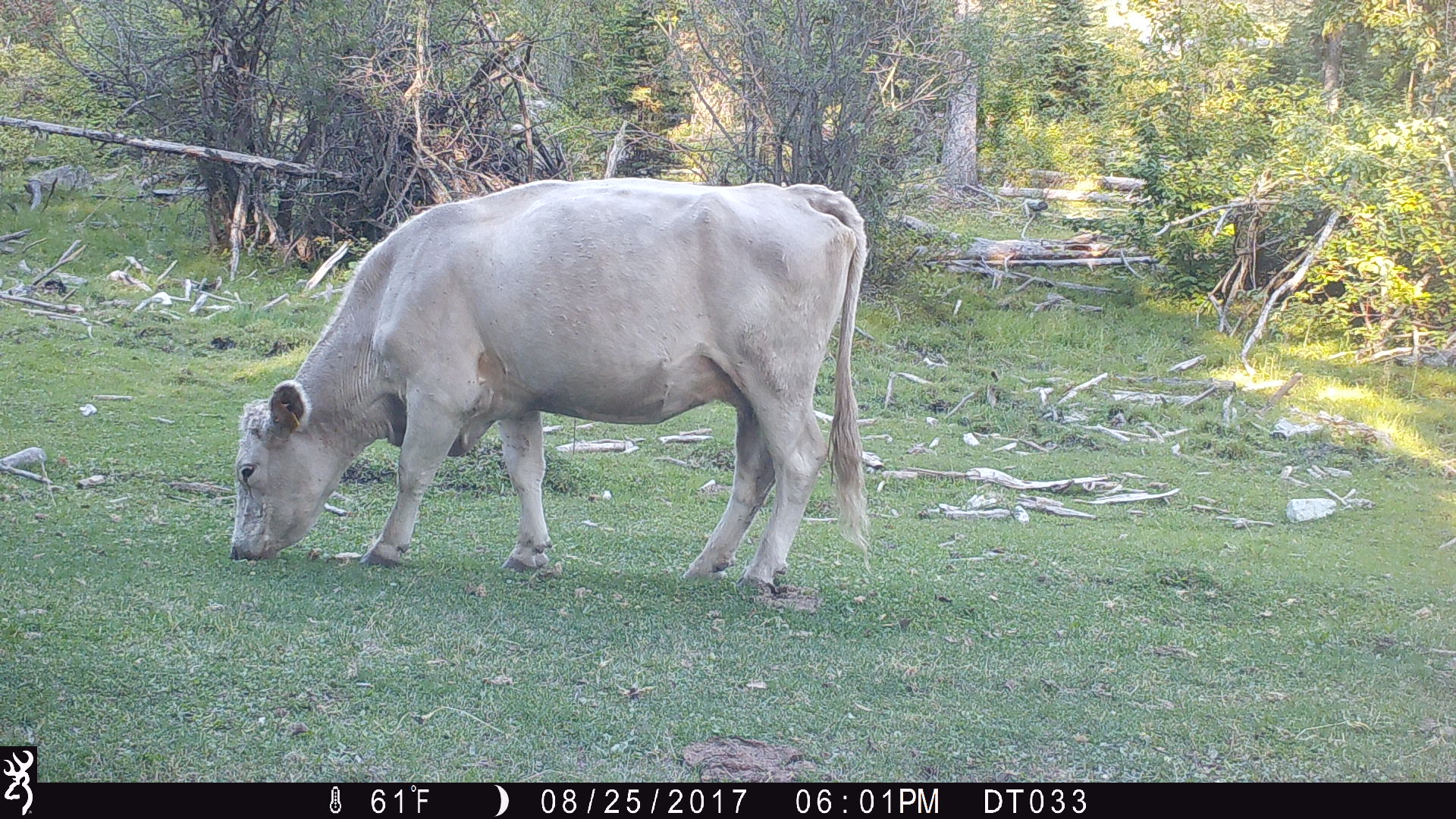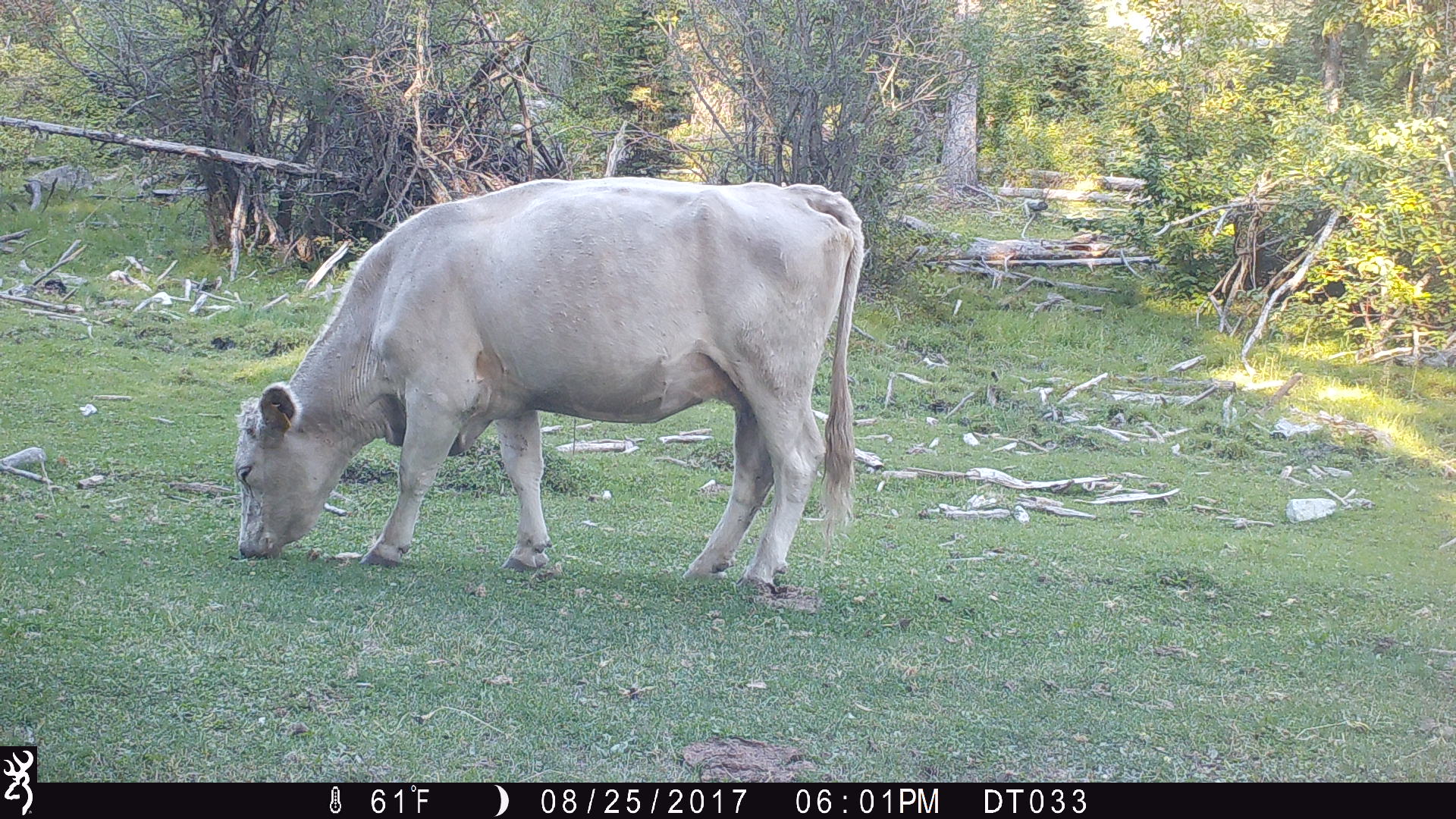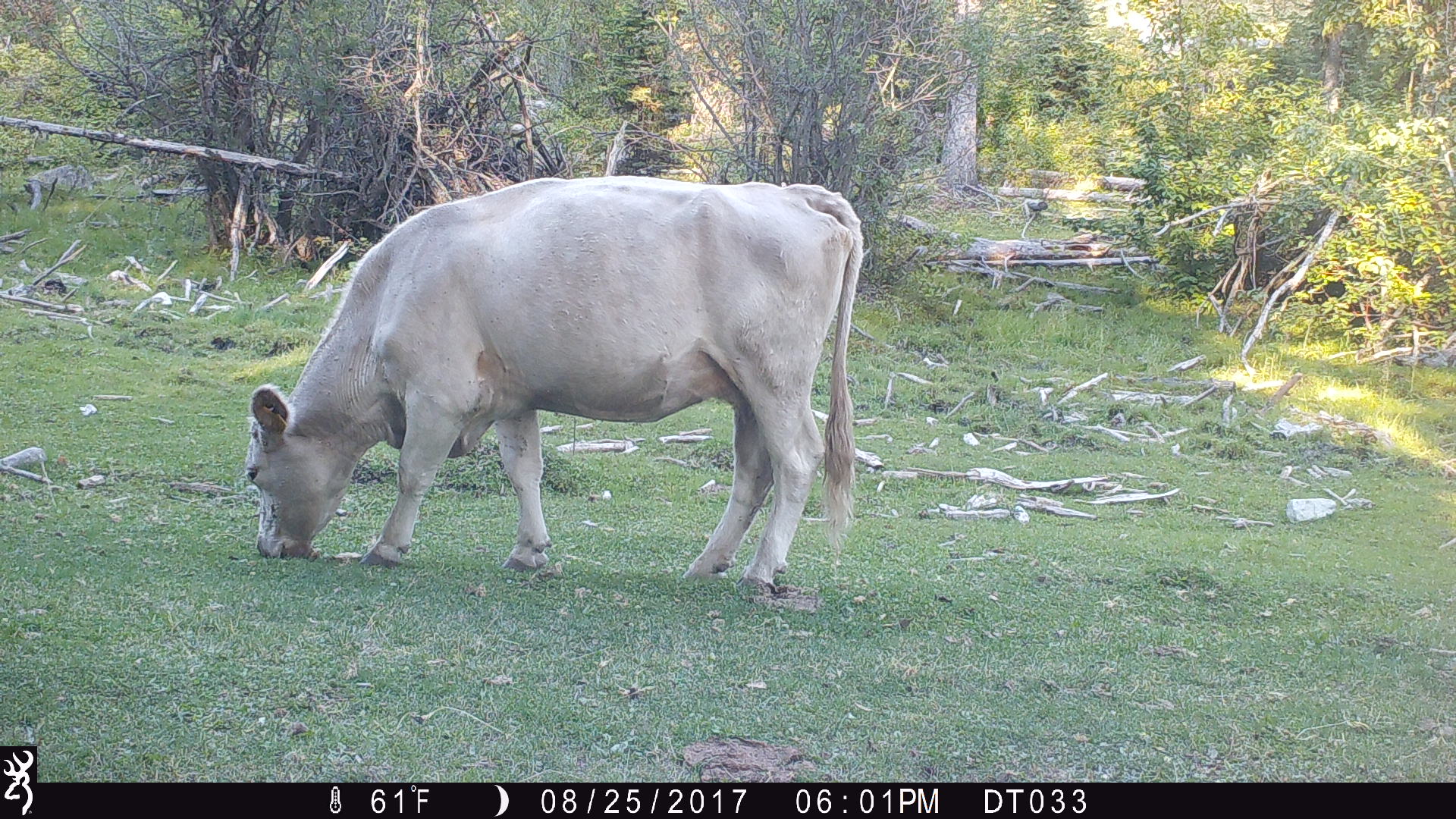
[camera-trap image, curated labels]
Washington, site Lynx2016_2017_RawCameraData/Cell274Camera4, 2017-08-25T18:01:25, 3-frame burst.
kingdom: Animalia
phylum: Chordata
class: Mammalia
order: Artiodactyla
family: Bovidae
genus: Bos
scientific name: Bos taurus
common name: domestic cattle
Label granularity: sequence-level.